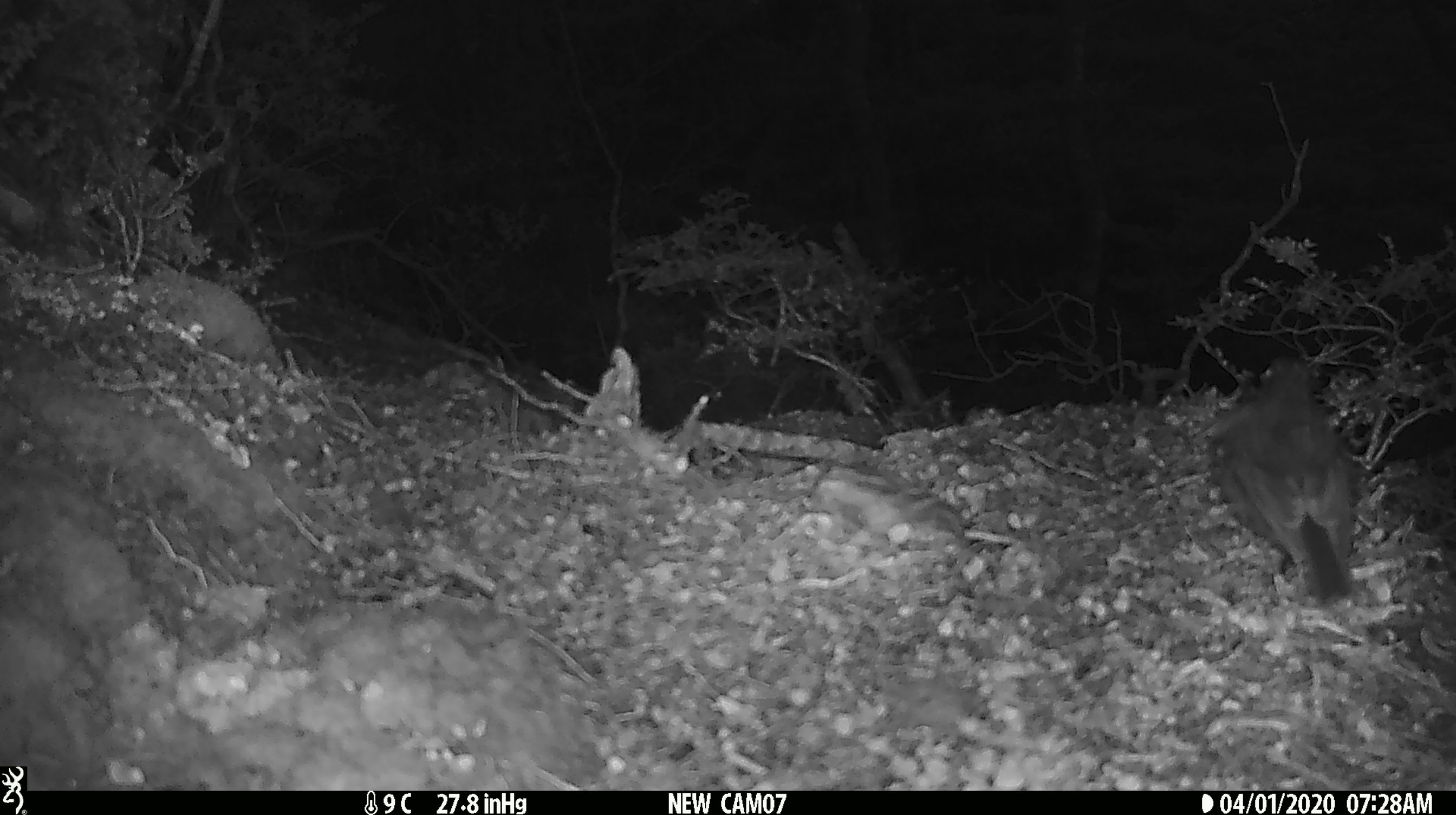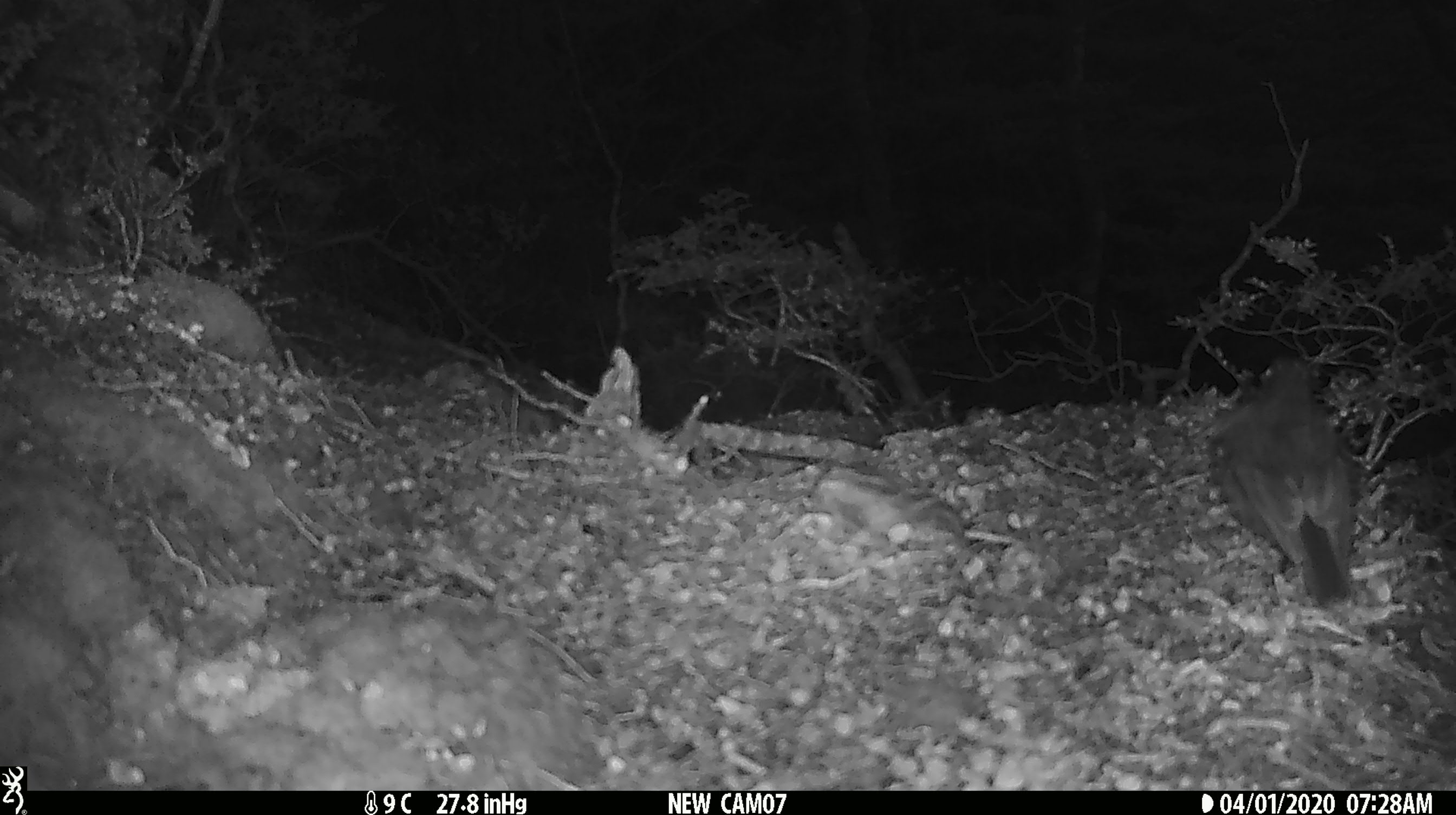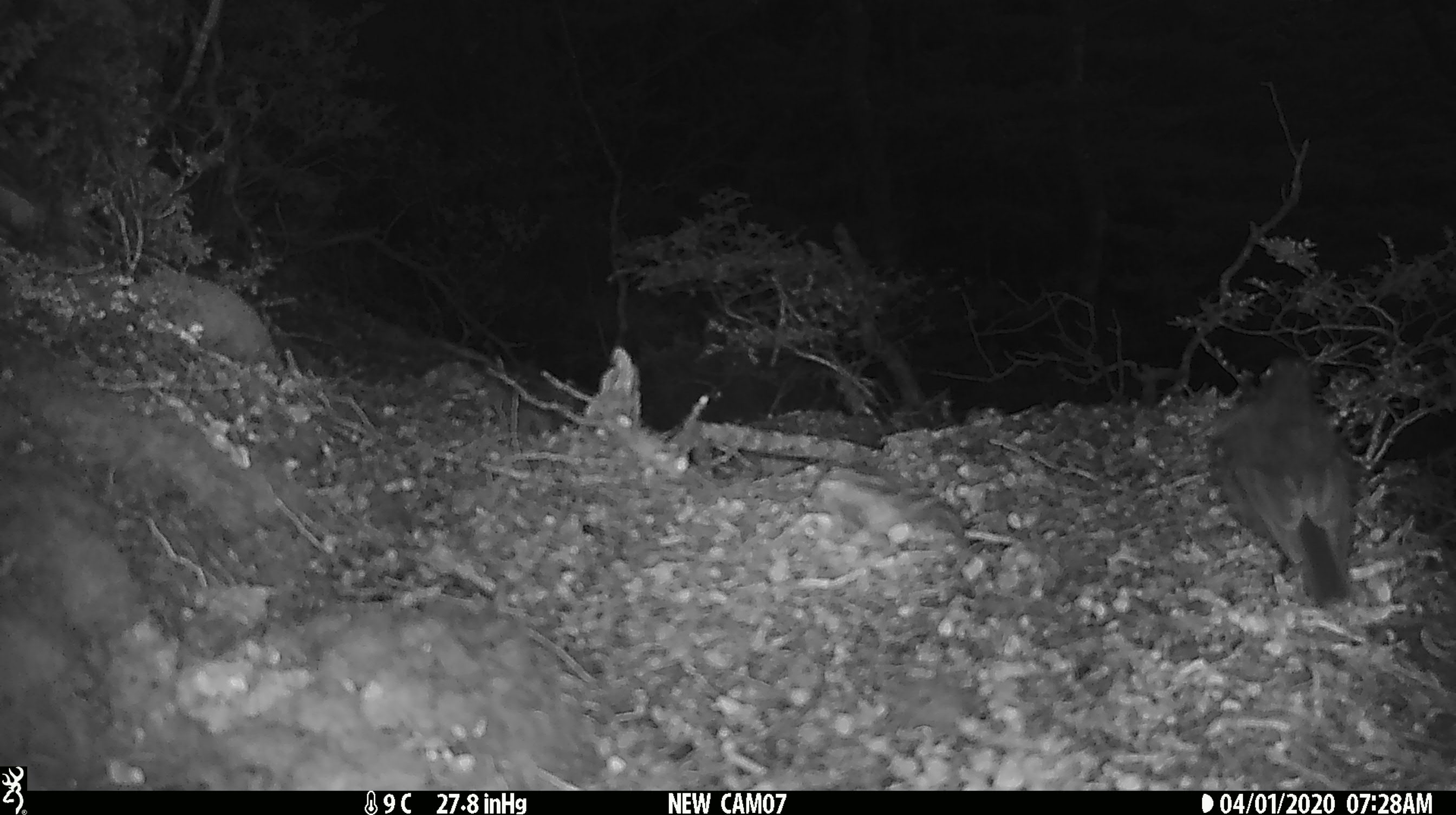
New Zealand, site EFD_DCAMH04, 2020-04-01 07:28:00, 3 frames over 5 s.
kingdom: Animalia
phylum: Chordata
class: Aves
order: Passeriformes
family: Petroicidae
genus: Petroica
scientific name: Petroica australis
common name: new zealand robin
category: robin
Robin (new zealand robin) (Petroica australis).